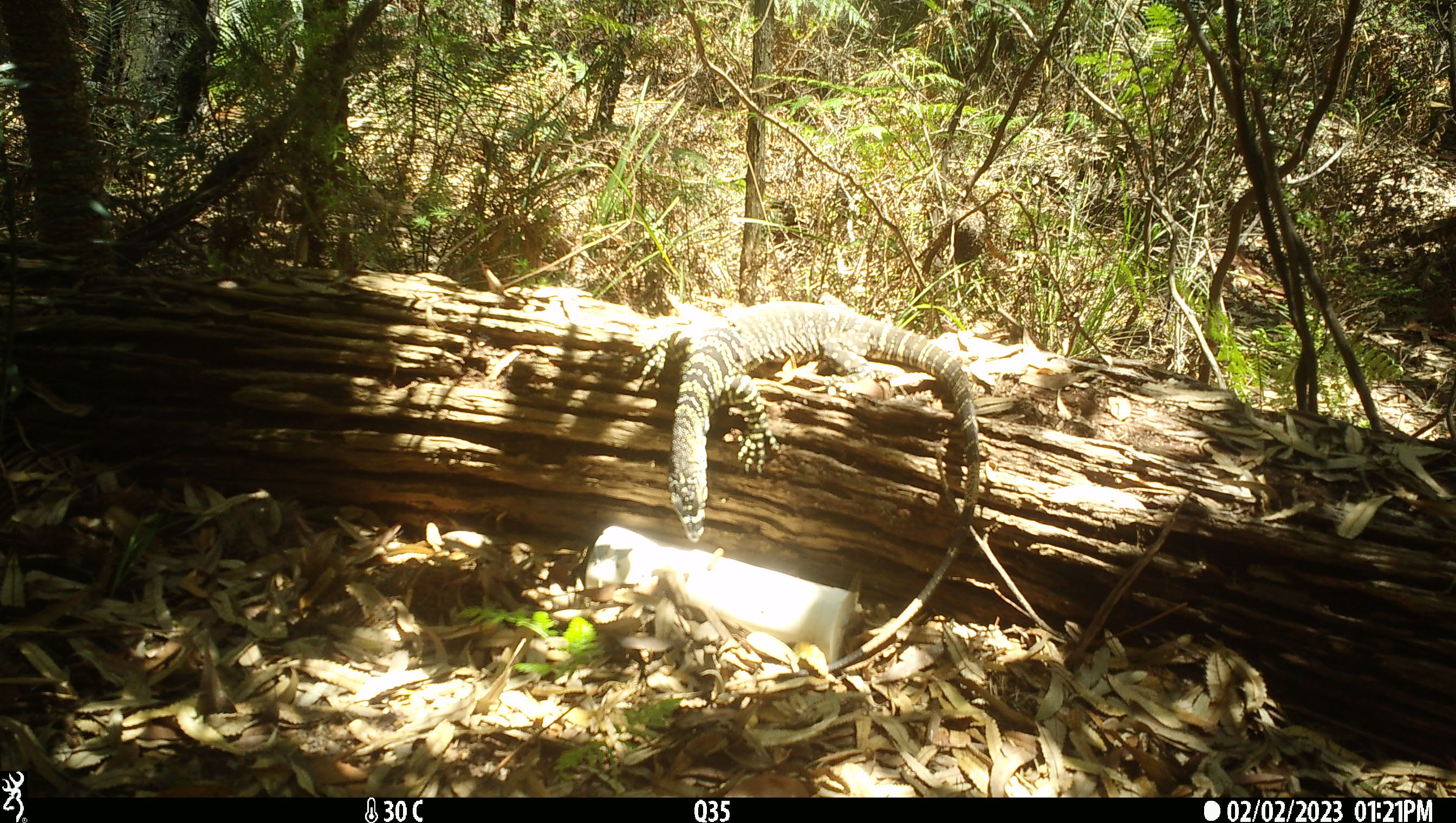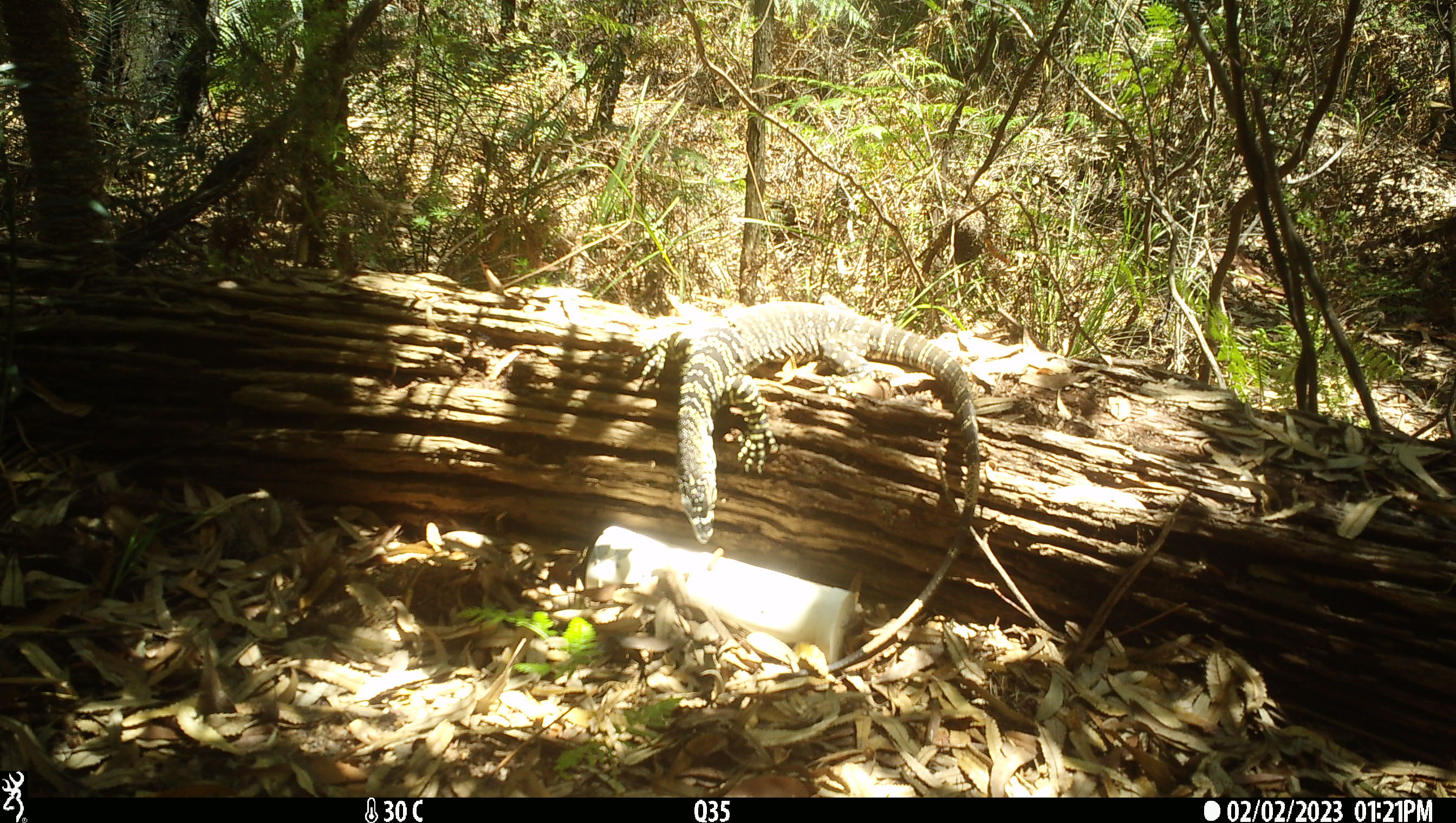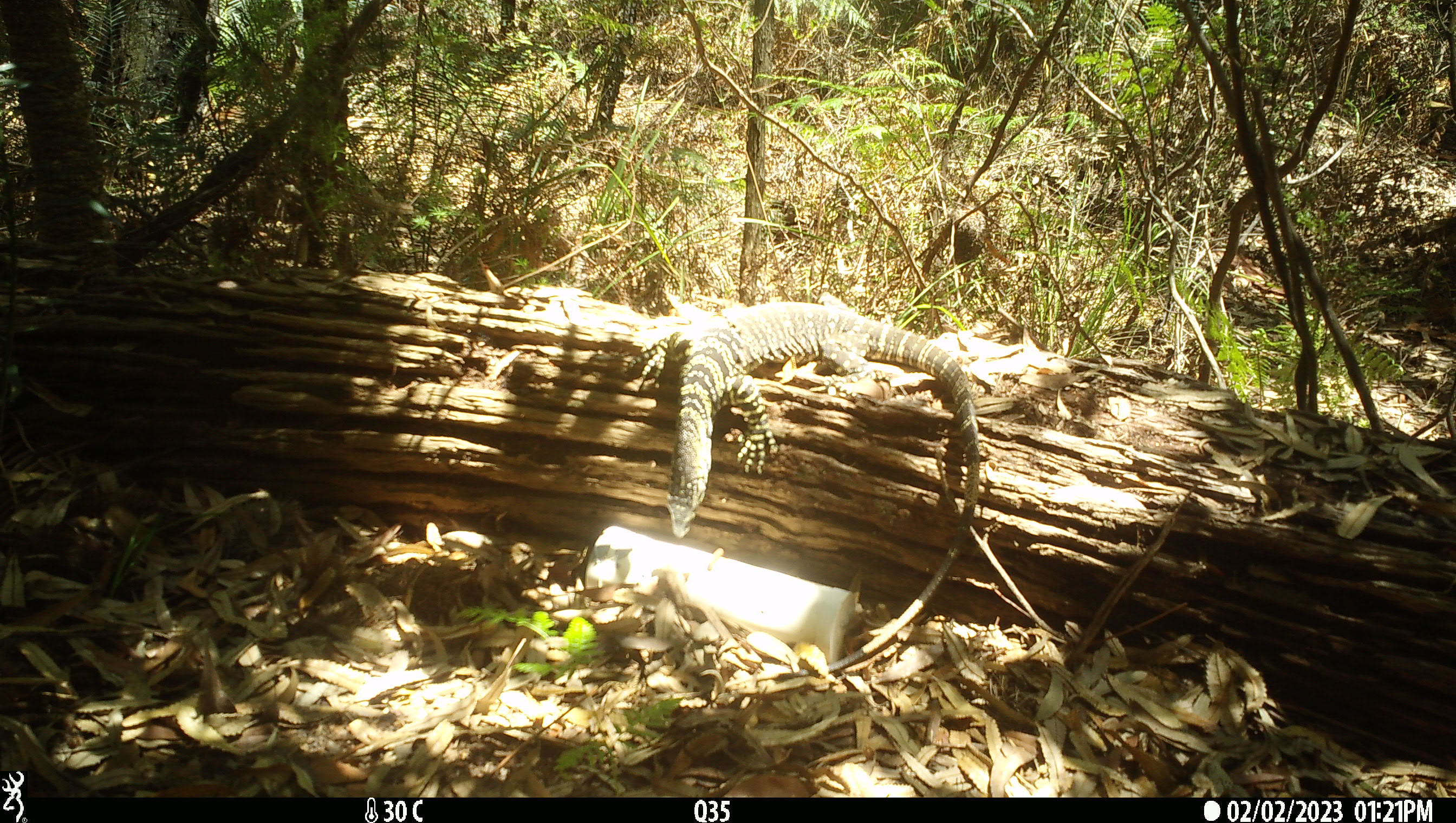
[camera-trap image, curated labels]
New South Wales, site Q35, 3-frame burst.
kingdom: Animalia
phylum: Chordata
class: Reptilia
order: Squamata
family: Varanidae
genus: Varanus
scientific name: Varanus varius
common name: lace monitor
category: goanna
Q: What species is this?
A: Goanna (lace monitor) (Varanus varius).